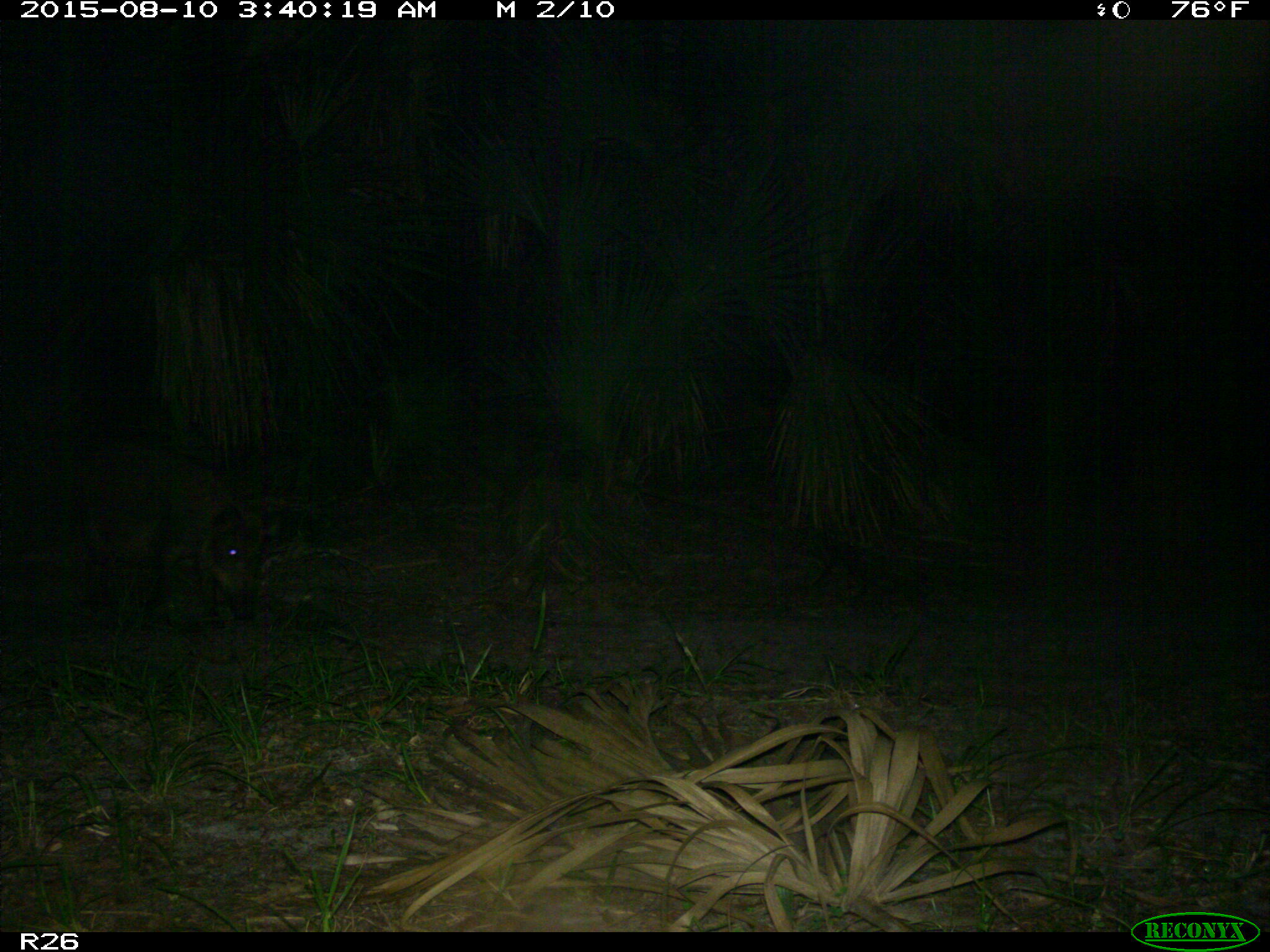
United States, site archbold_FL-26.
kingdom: Animalia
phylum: Chordata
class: Mammalia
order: Artiodactyla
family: Suidae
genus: Sus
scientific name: Sus scrofa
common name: wild boar